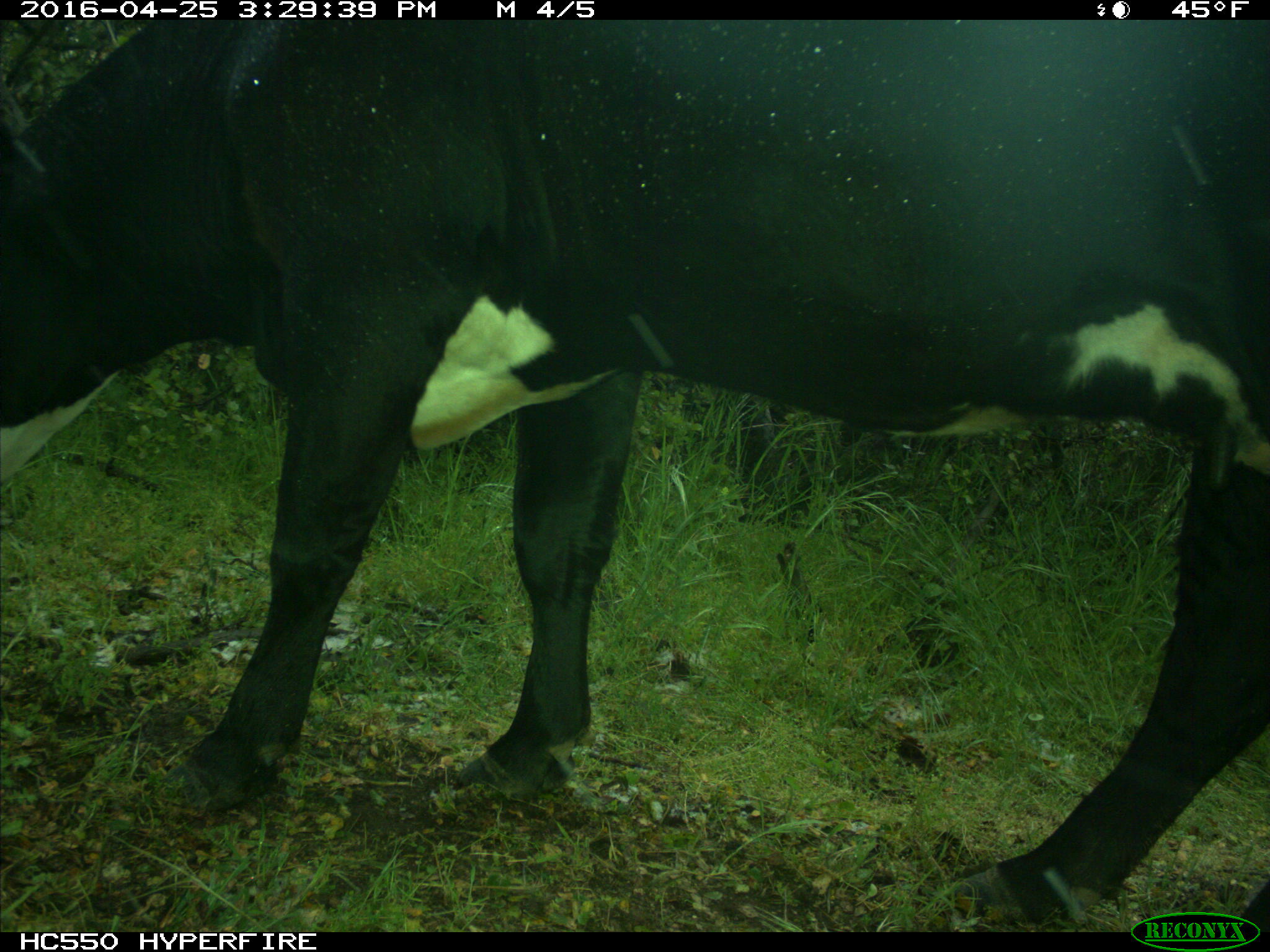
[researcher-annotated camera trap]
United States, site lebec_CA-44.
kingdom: Animalia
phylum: Chordata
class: Mammalia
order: Artiodactyla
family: Bovidae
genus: Bos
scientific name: Bos taurus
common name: domestic cow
Bos taurus (domestic cow).